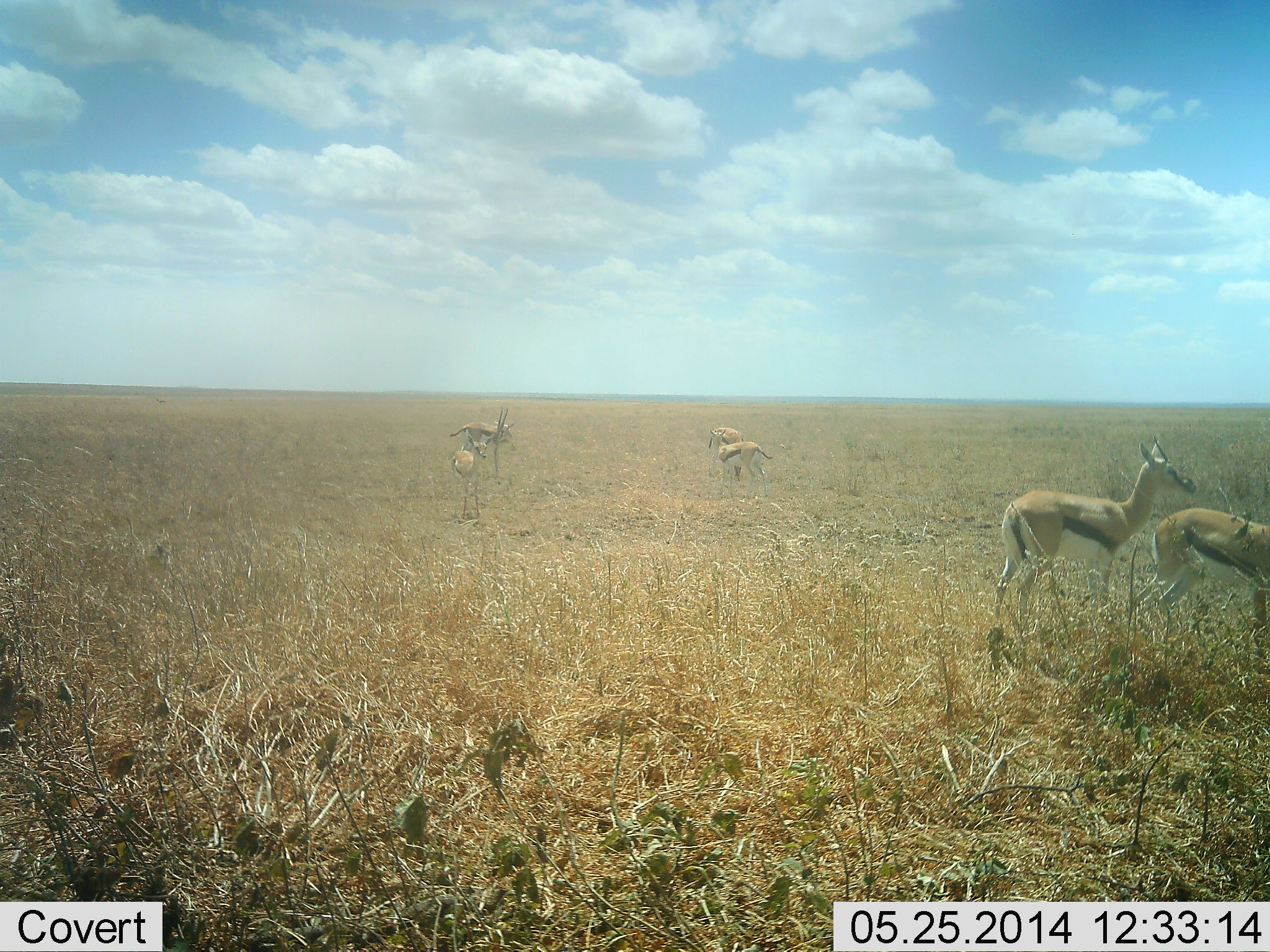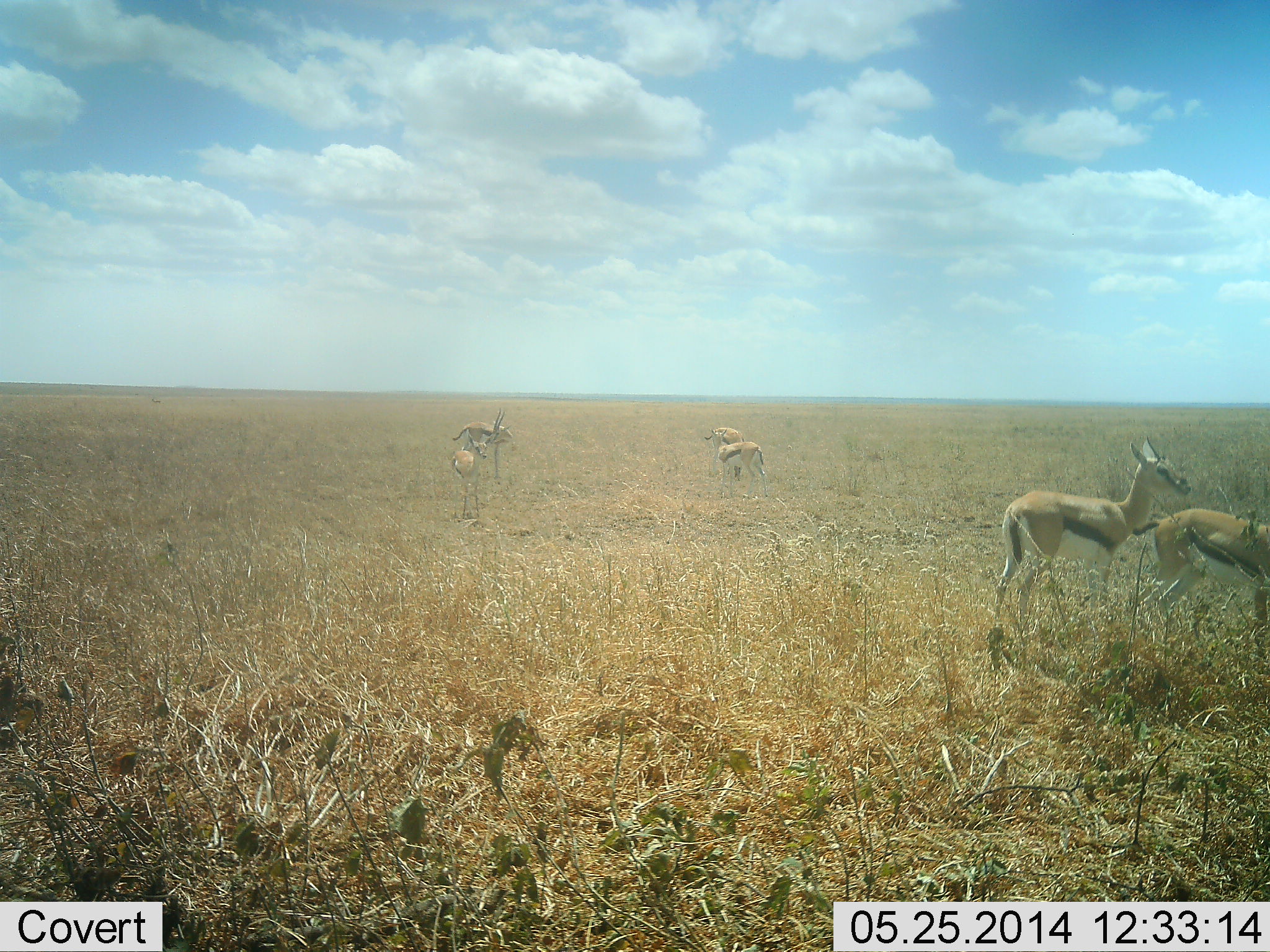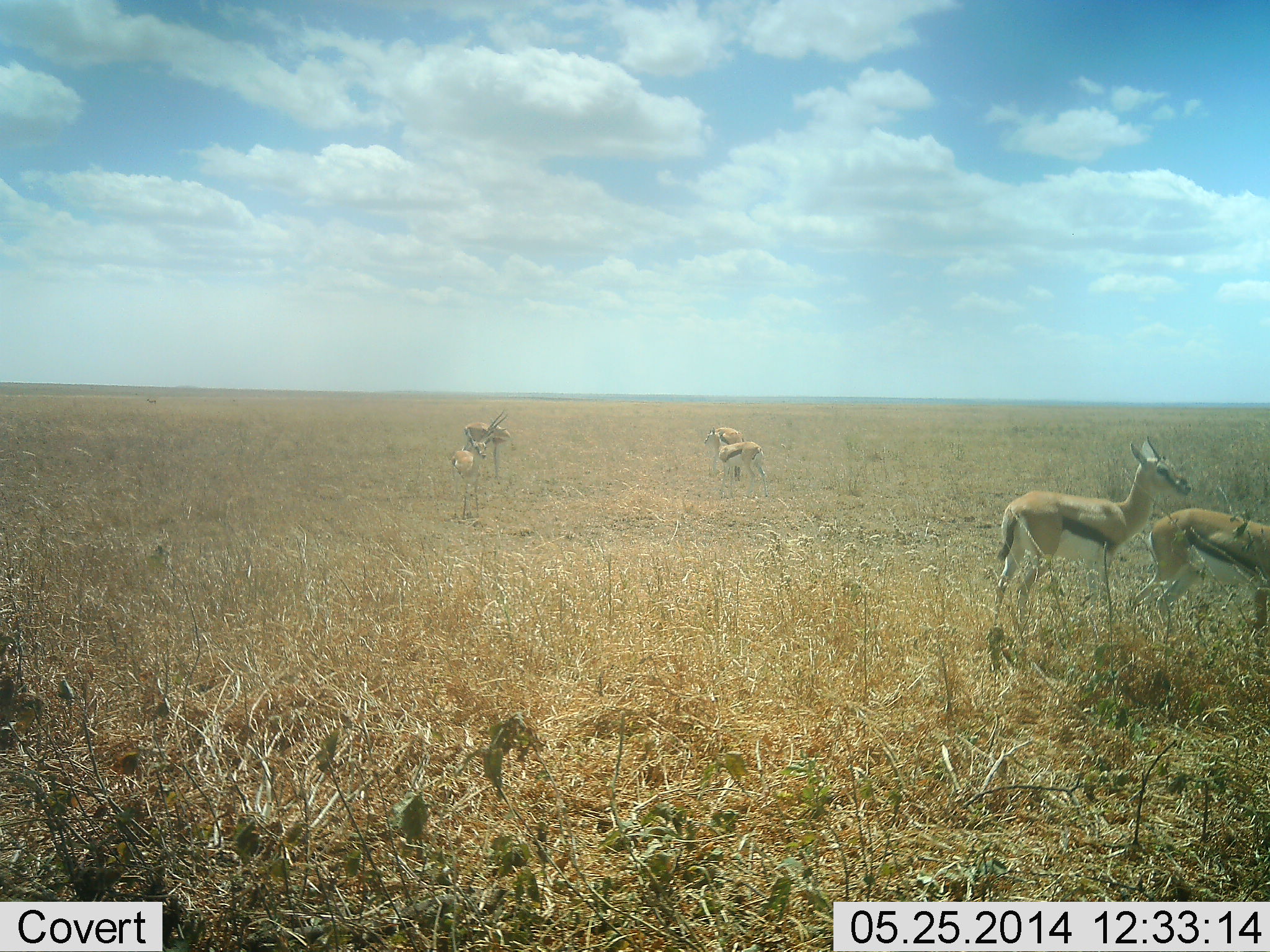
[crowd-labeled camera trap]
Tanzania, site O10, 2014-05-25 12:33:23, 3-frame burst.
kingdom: Animalia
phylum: Chordata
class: Mammalia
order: Artiodactyla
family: Bovidae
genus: Eudorcas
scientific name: Eudorcas thomsonii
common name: thomson's gazelle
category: gazellethomsons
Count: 6.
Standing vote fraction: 100%.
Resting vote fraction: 0%.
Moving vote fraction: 10%.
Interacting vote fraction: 0%.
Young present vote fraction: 0%.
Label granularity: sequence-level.